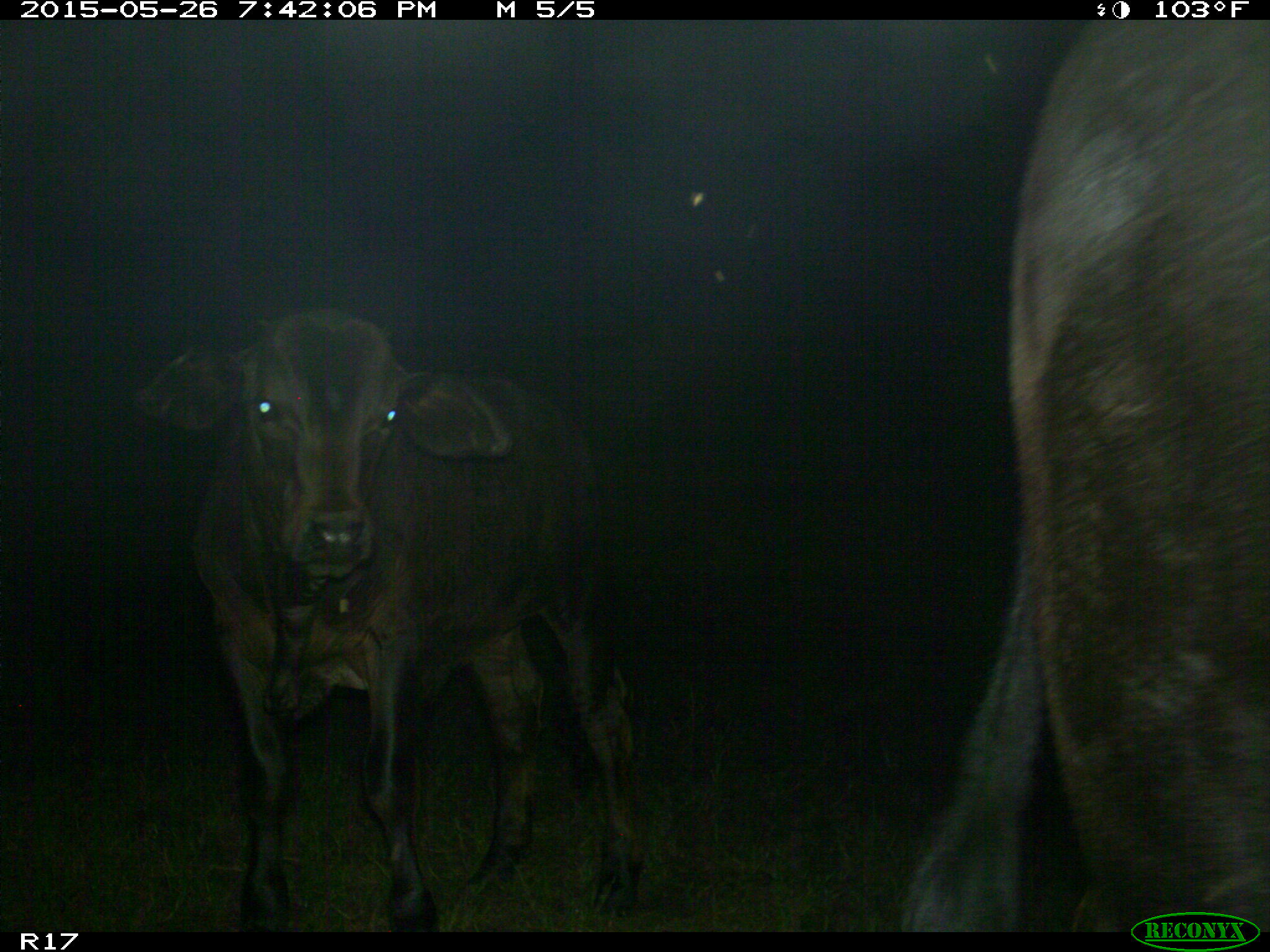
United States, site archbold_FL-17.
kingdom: Animalia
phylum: Chordata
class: Mammalia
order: Artiodactyla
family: Bovidae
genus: Bos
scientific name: Bos taurus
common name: domestic cow